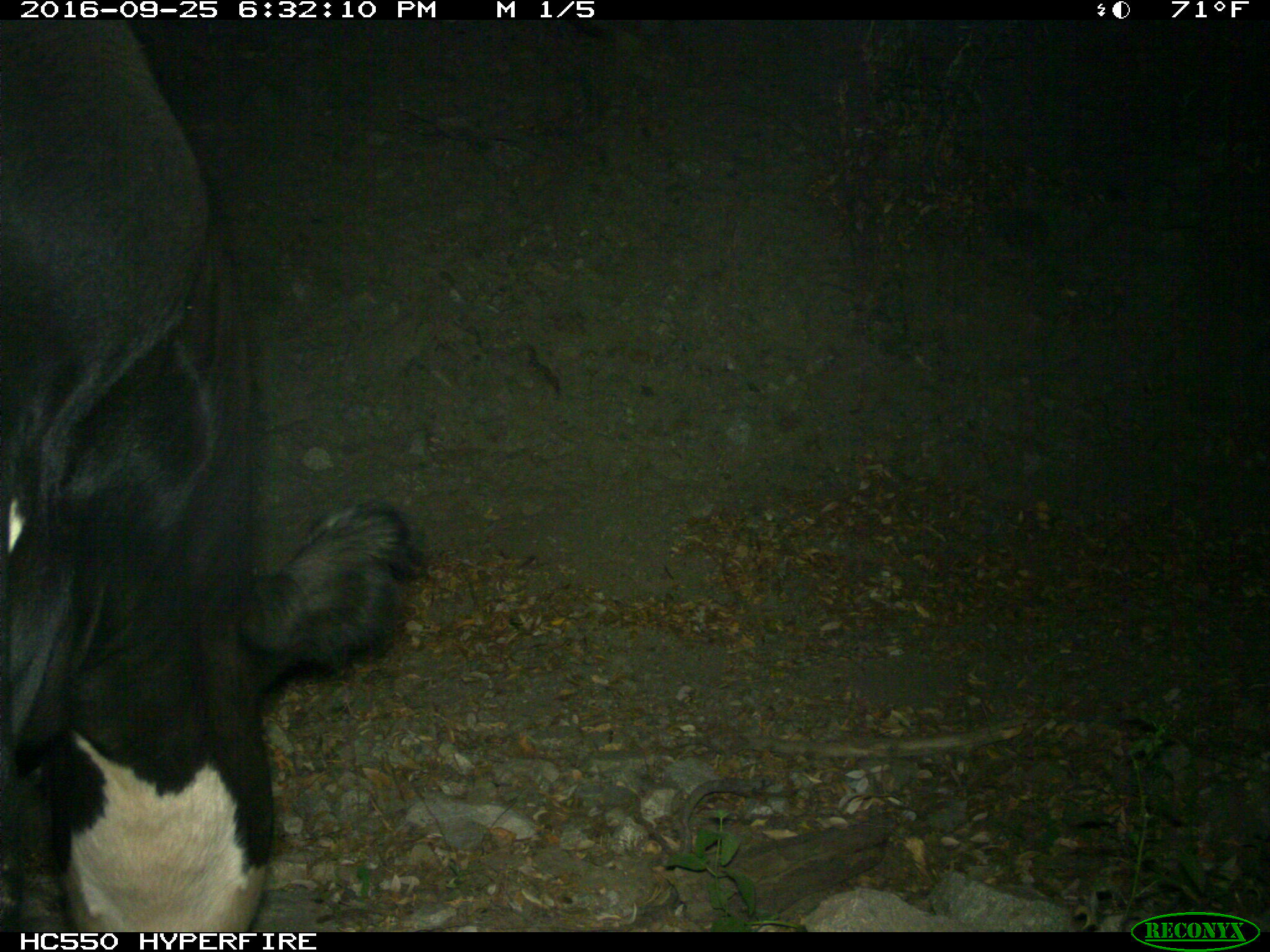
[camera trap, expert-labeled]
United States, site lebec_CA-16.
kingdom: Animalia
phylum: Chordata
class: Mammalia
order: Artiodactyla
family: Bovidae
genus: Bos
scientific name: Bos taurus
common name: domestic cow